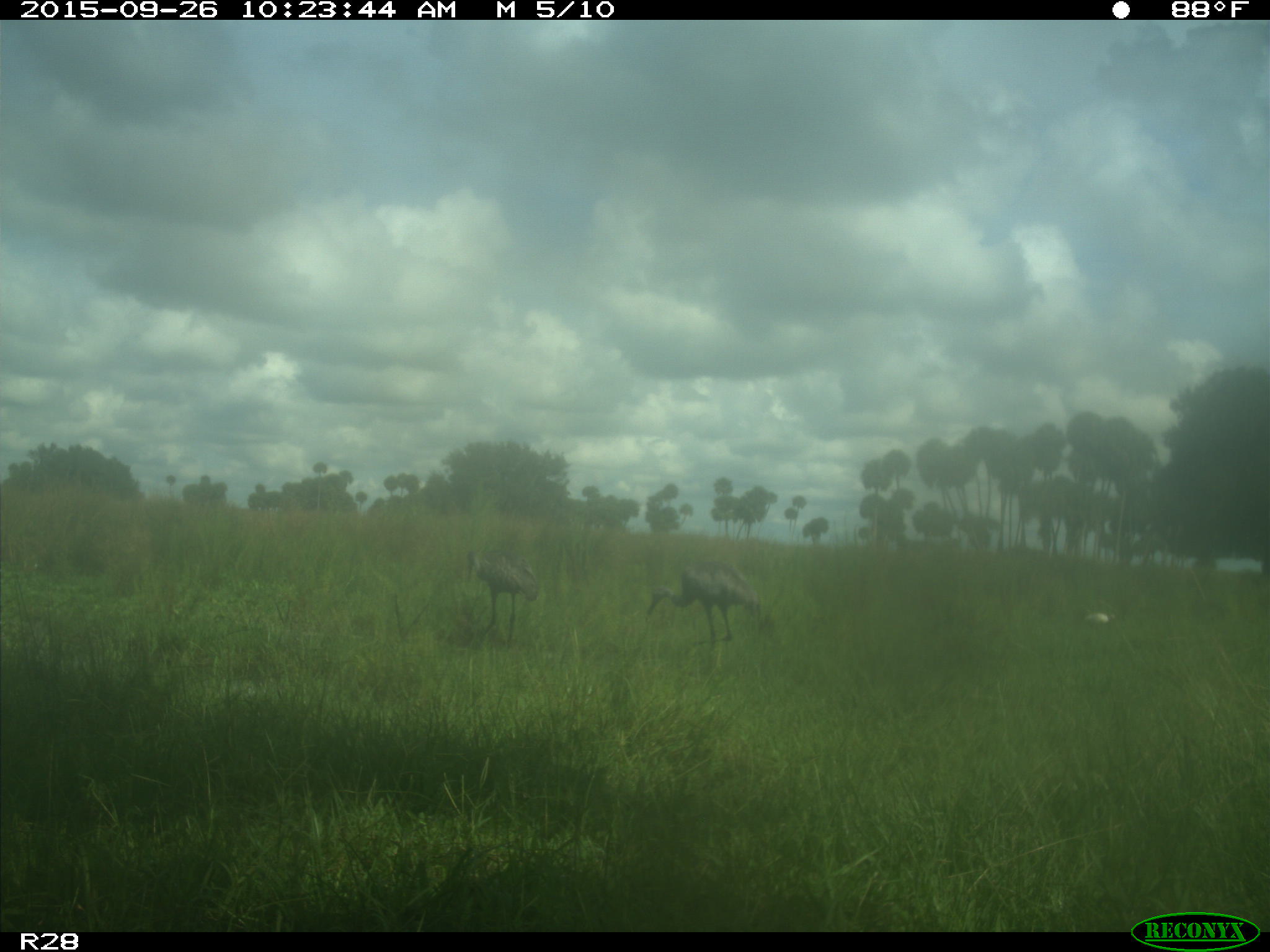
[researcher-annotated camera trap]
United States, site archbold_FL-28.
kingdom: Animalia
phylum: Chordata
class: Aves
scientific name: Aves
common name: birds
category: unidentified bird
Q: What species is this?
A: Unidentified bird (birds) (Aves).